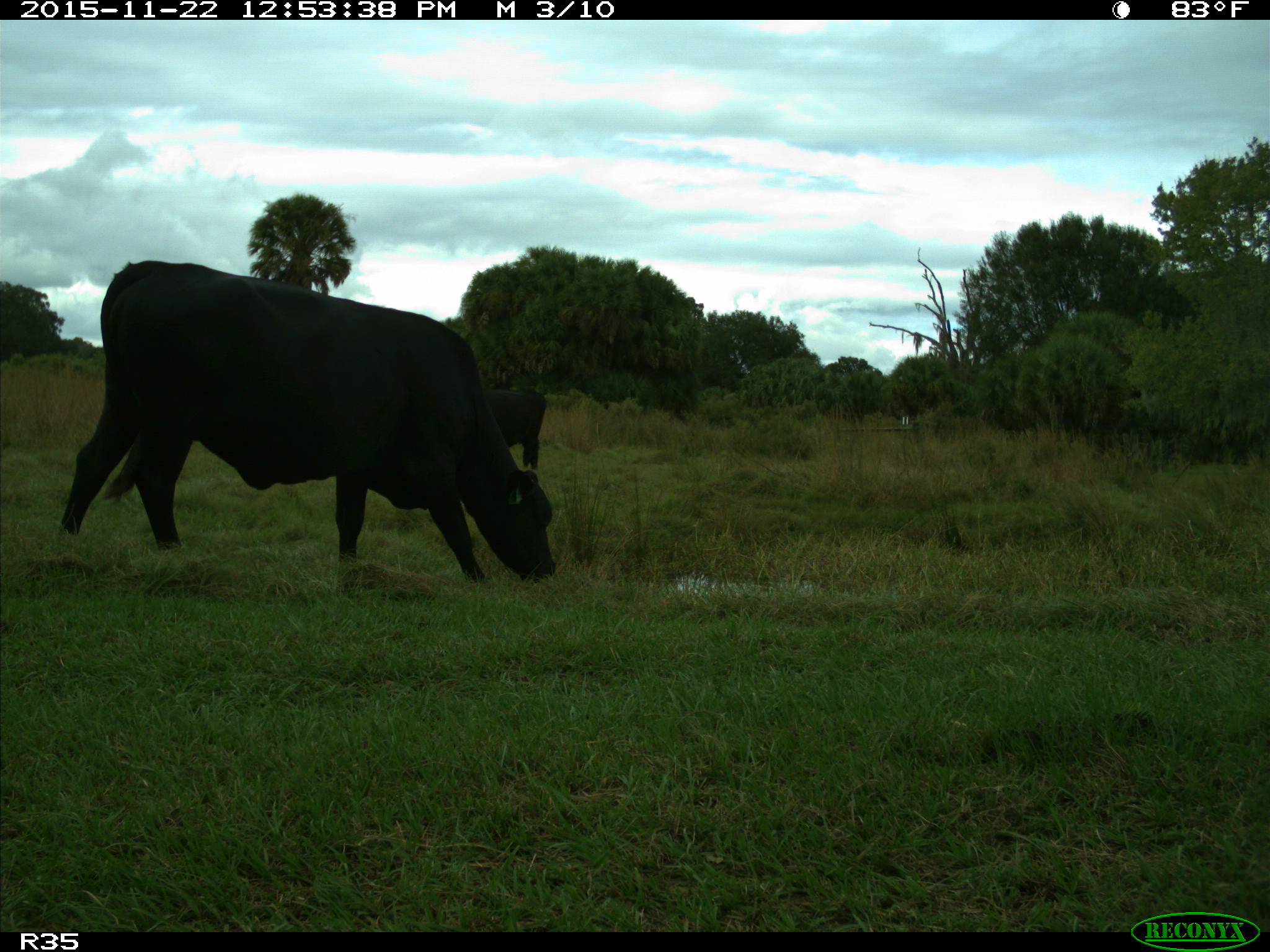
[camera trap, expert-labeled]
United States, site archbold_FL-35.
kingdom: Animalia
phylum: Chordata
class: Mammalia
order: Artiodactyla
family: Bovidae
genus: Bos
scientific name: Bos taurus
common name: domestic cow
Bos taurus (domestic cow).